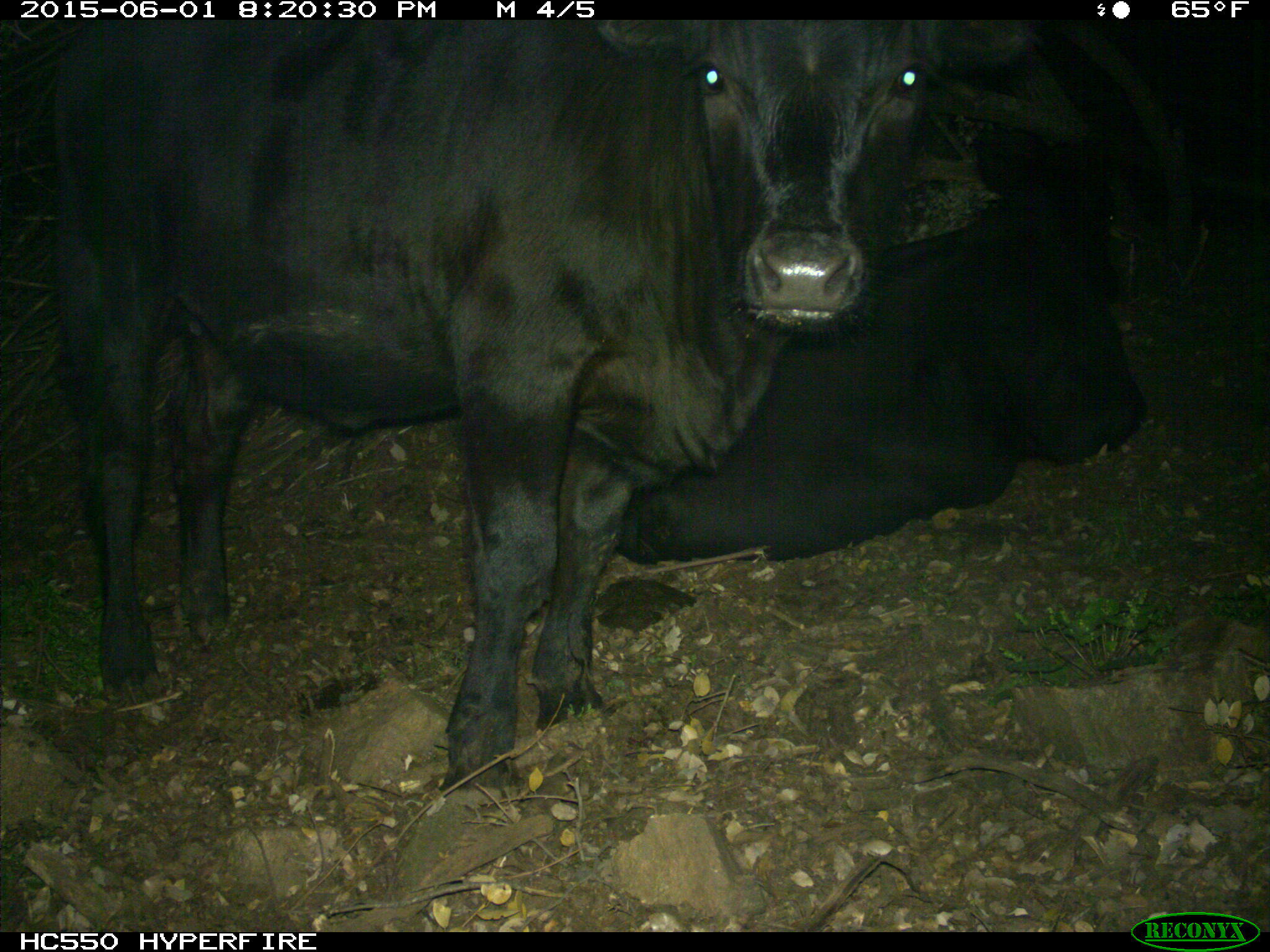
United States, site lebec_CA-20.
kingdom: Animalia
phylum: Chordata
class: Mammalia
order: Artiodactyla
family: Bovidae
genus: Bos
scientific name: Bos taurus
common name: domestic cow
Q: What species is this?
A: Bos taurus (domestic cow).